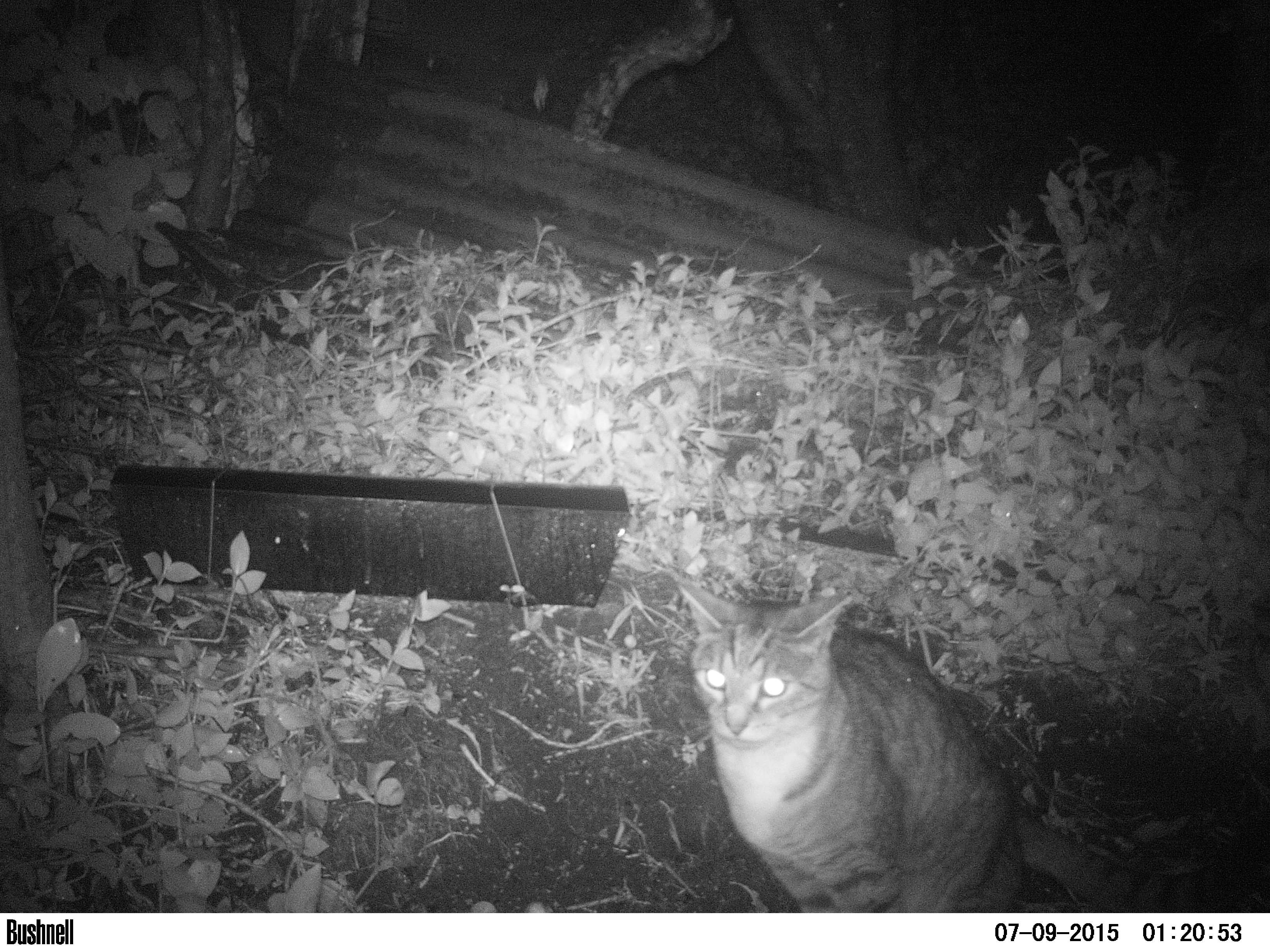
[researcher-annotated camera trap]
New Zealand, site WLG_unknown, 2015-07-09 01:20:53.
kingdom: Animalia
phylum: Chordata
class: Mammalia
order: Carnivora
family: Felidae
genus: Felis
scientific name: Felis catus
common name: domestic cat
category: cat